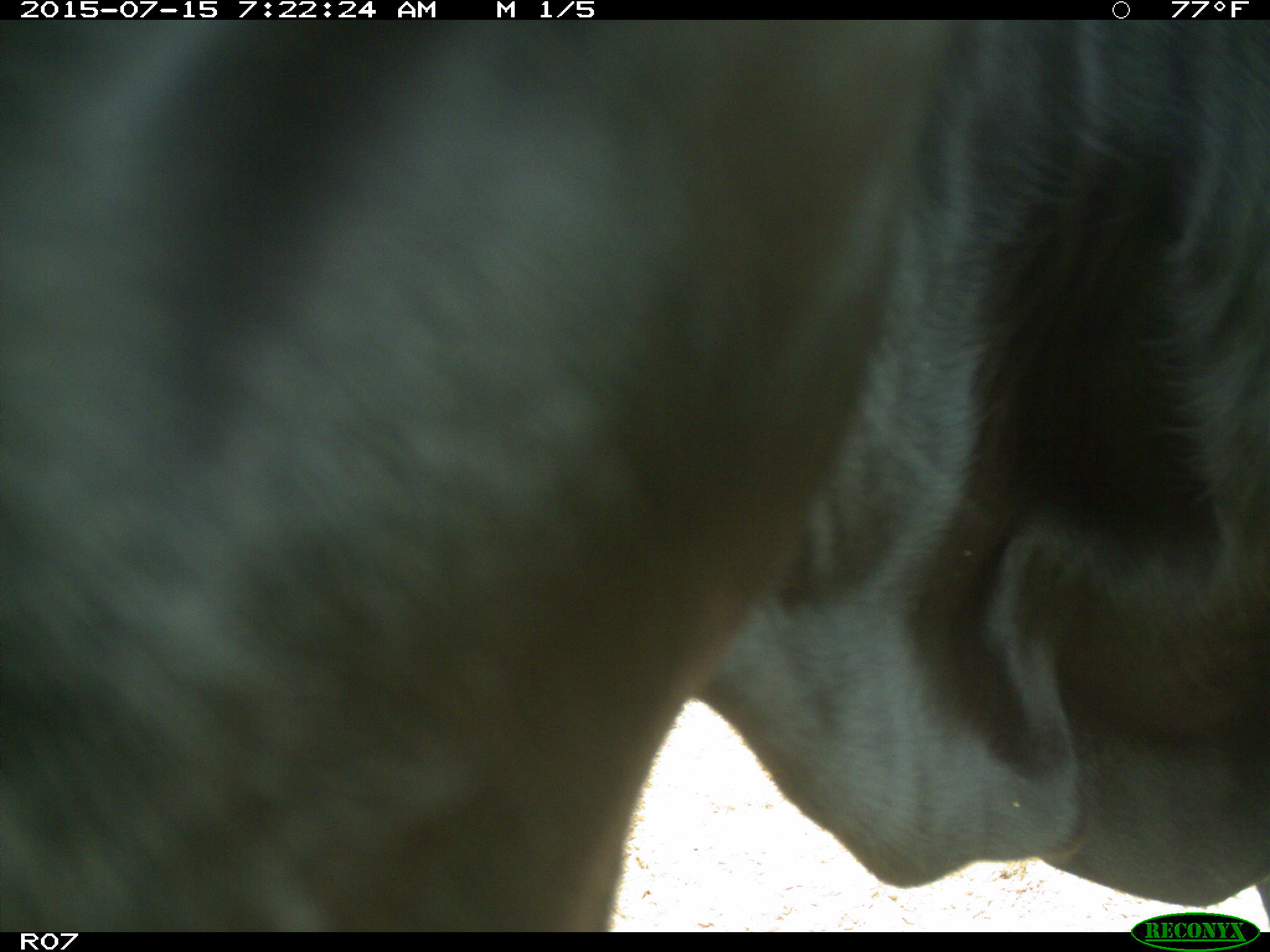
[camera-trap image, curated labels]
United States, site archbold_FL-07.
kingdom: Animalia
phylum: Chordata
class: Mammalia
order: Artiodactyla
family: Bovidae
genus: Bos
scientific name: Bos taurus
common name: domestic cow